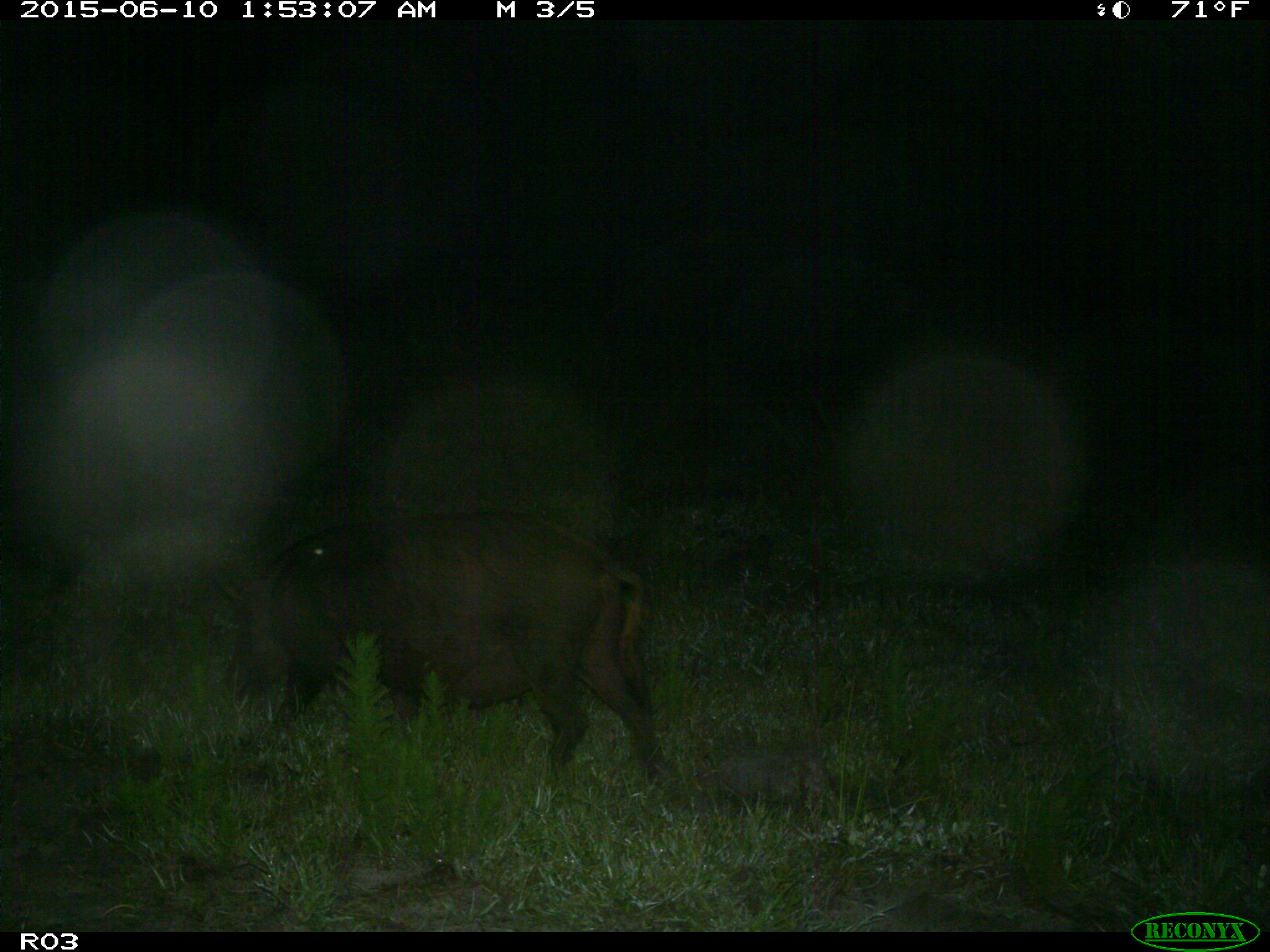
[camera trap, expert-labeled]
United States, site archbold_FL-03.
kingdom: Animalia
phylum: Chordata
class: Mammalia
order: Artiodactyla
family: Suidae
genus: Sus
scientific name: Sus scrofa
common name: wild boar